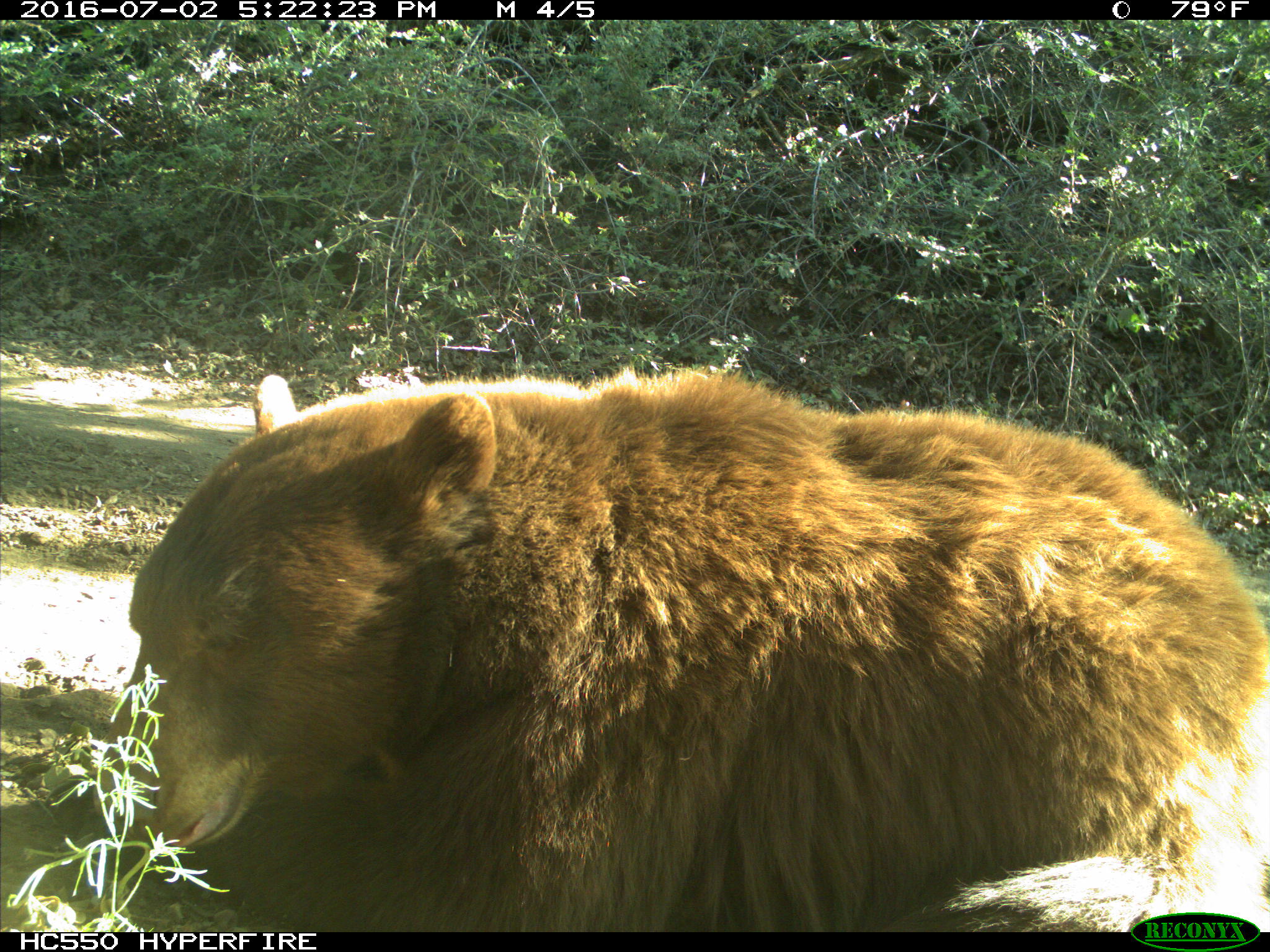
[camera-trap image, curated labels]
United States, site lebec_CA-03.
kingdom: Animalia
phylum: Chordata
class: Mammalia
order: Carnivora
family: Ursidae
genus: Ursus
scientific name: Ursus americanus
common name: american black bear